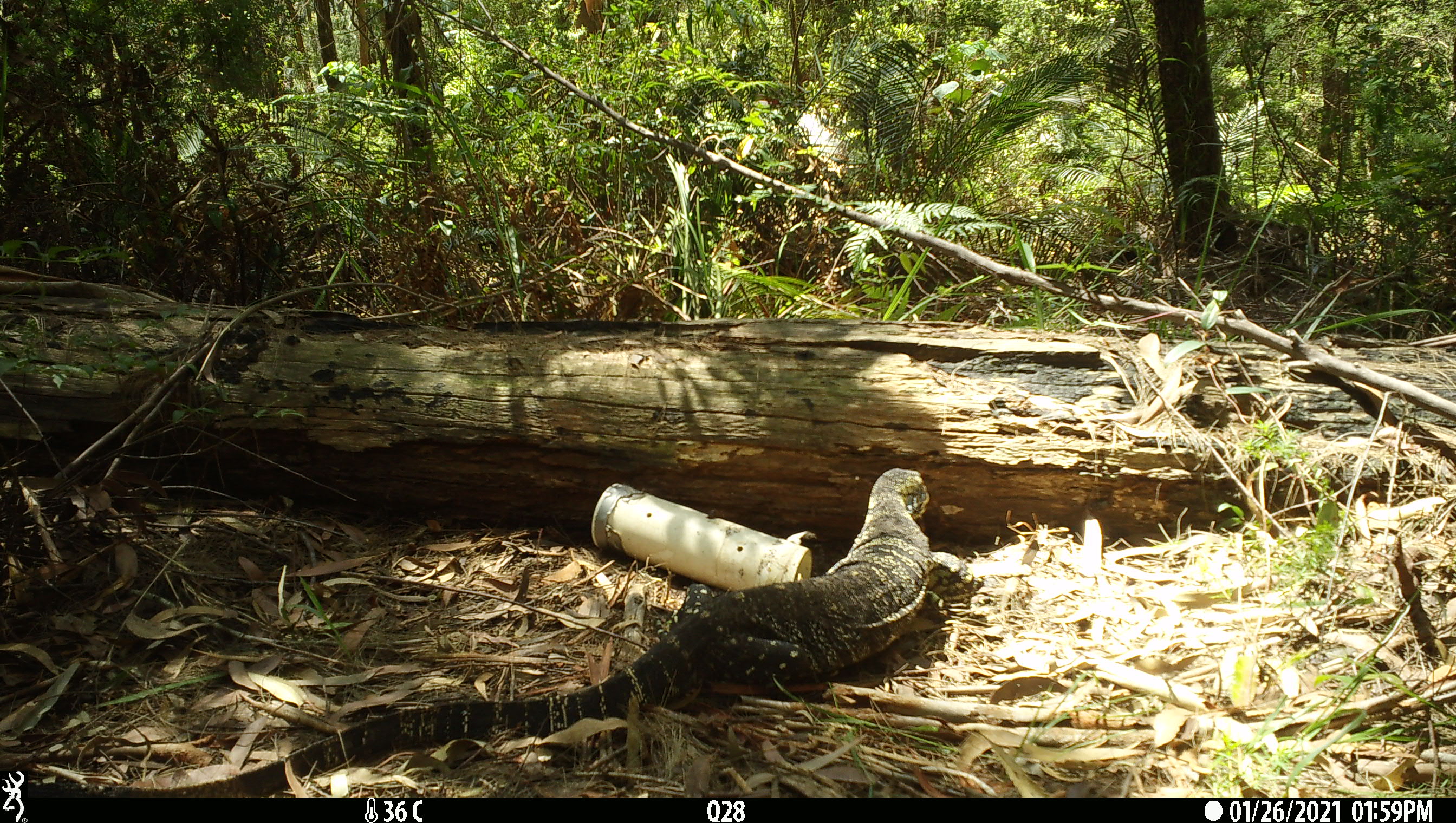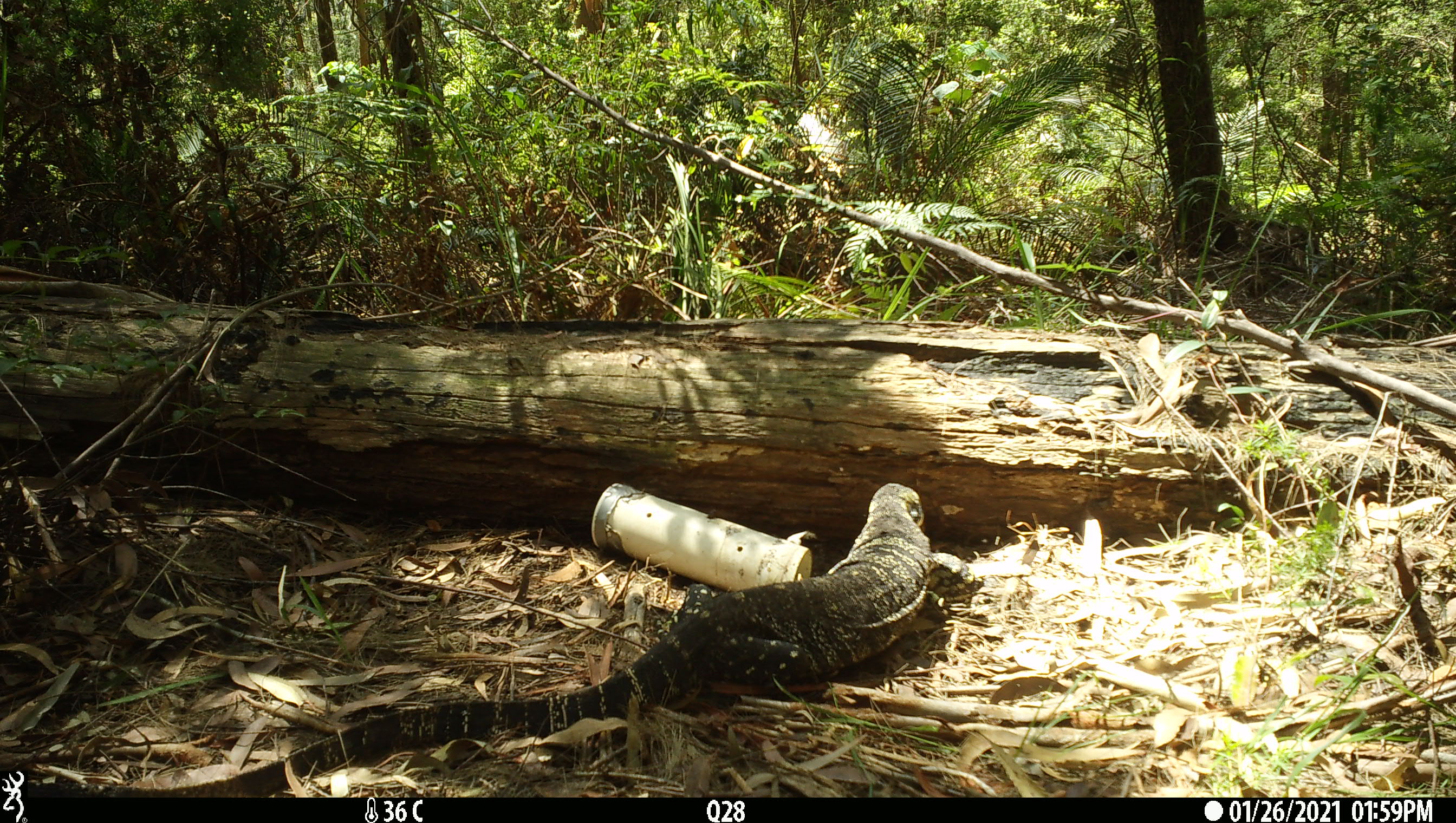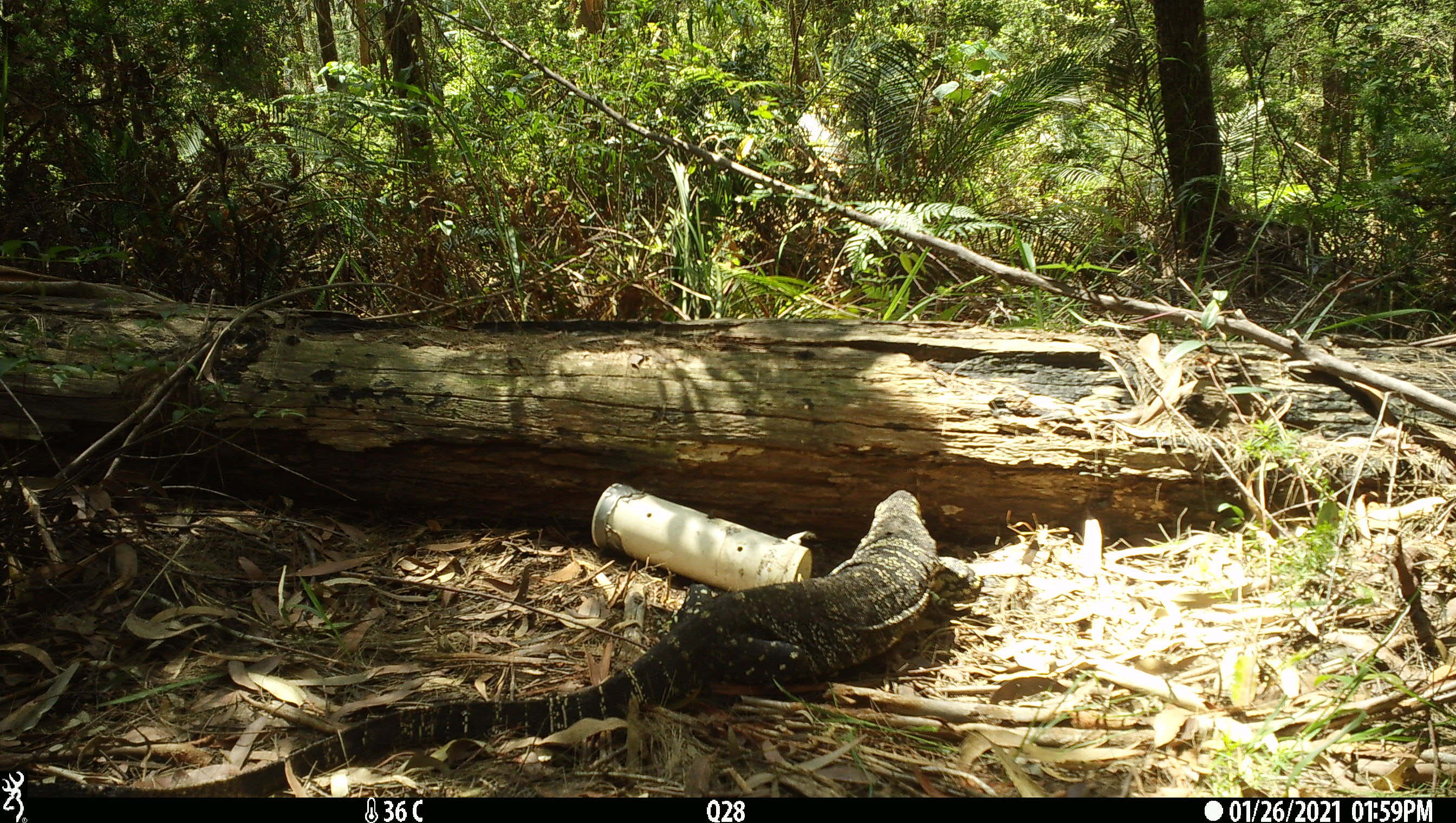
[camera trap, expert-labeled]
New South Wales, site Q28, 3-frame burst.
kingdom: Animalia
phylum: Chordata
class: Reptilia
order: Squamata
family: Varanidae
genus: Varanus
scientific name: Varanus varius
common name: lace monitor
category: goanna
Goanna (lace monitor) (Varanus varius).